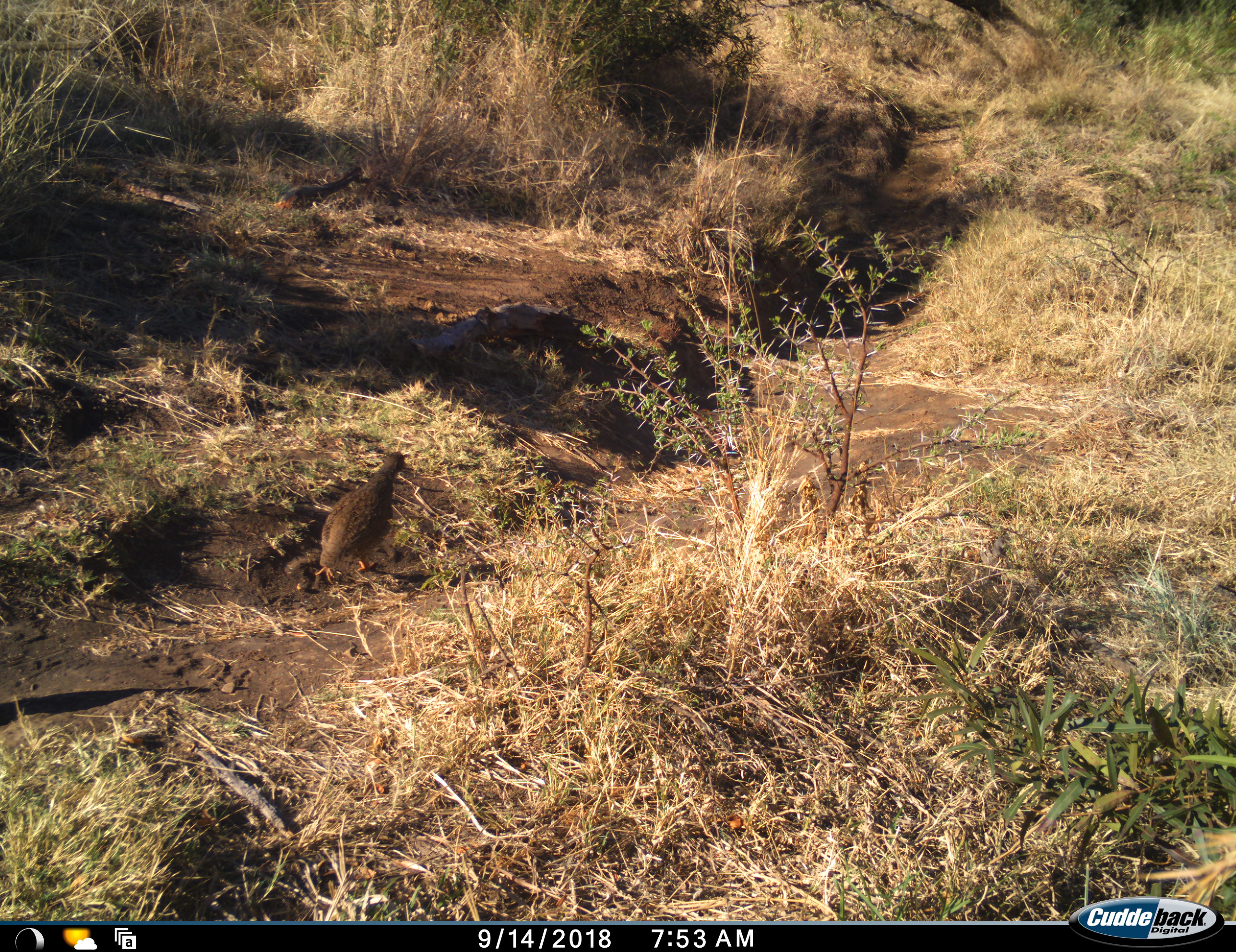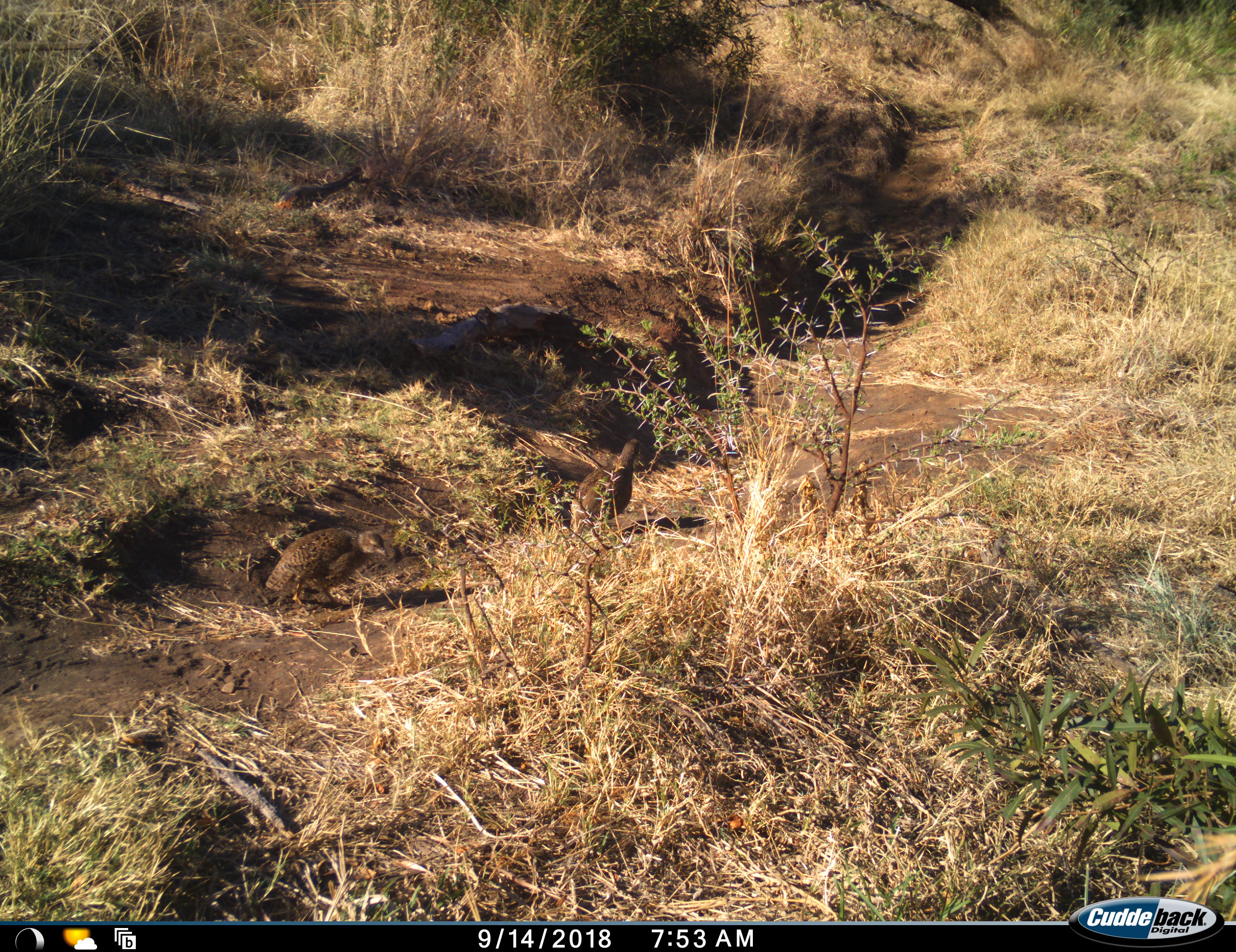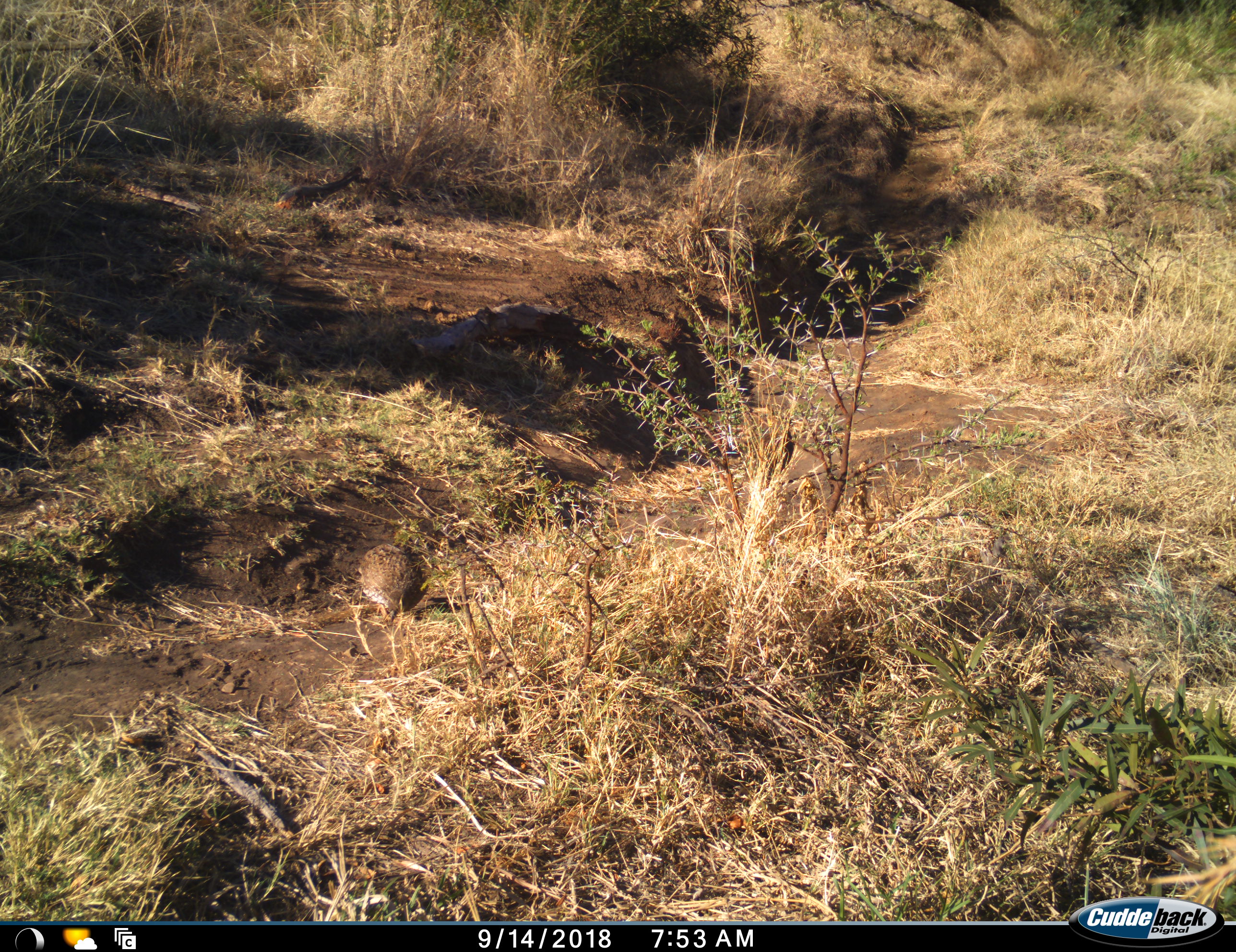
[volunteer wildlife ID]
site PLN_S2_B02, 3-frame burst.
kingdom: Animalia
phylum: Chordata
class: Aves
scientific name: Aves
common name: bird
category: birdother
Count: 2.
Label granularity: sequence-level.